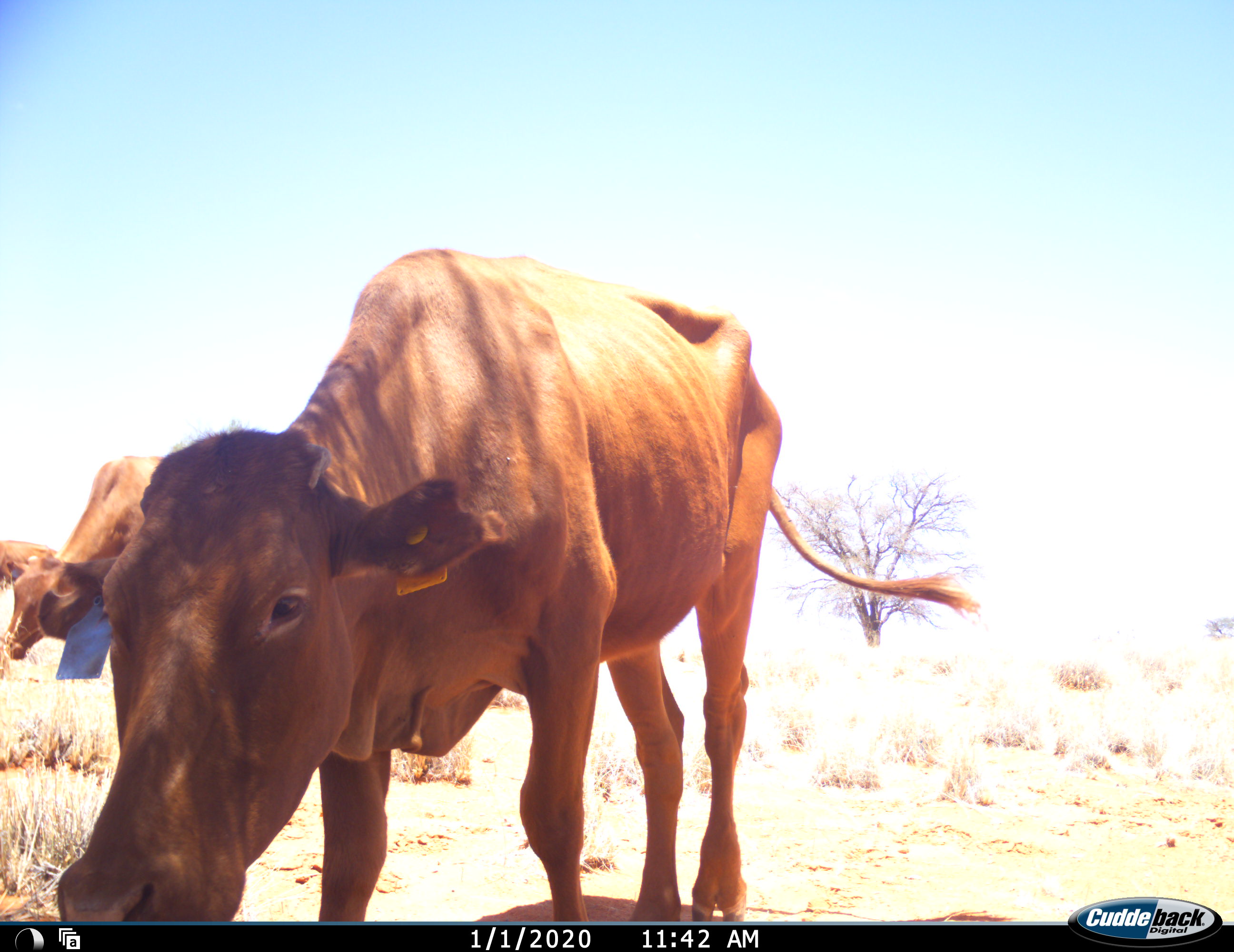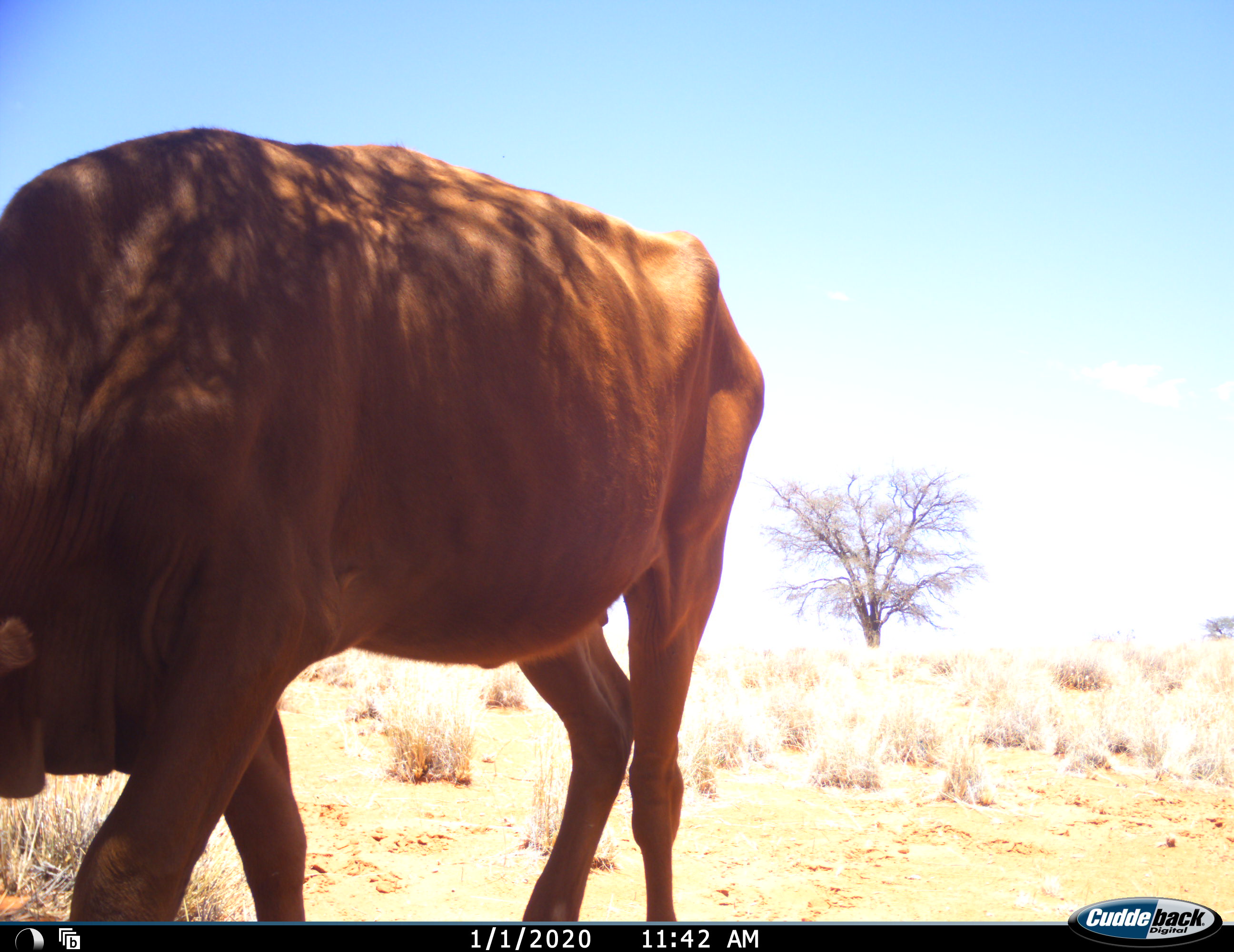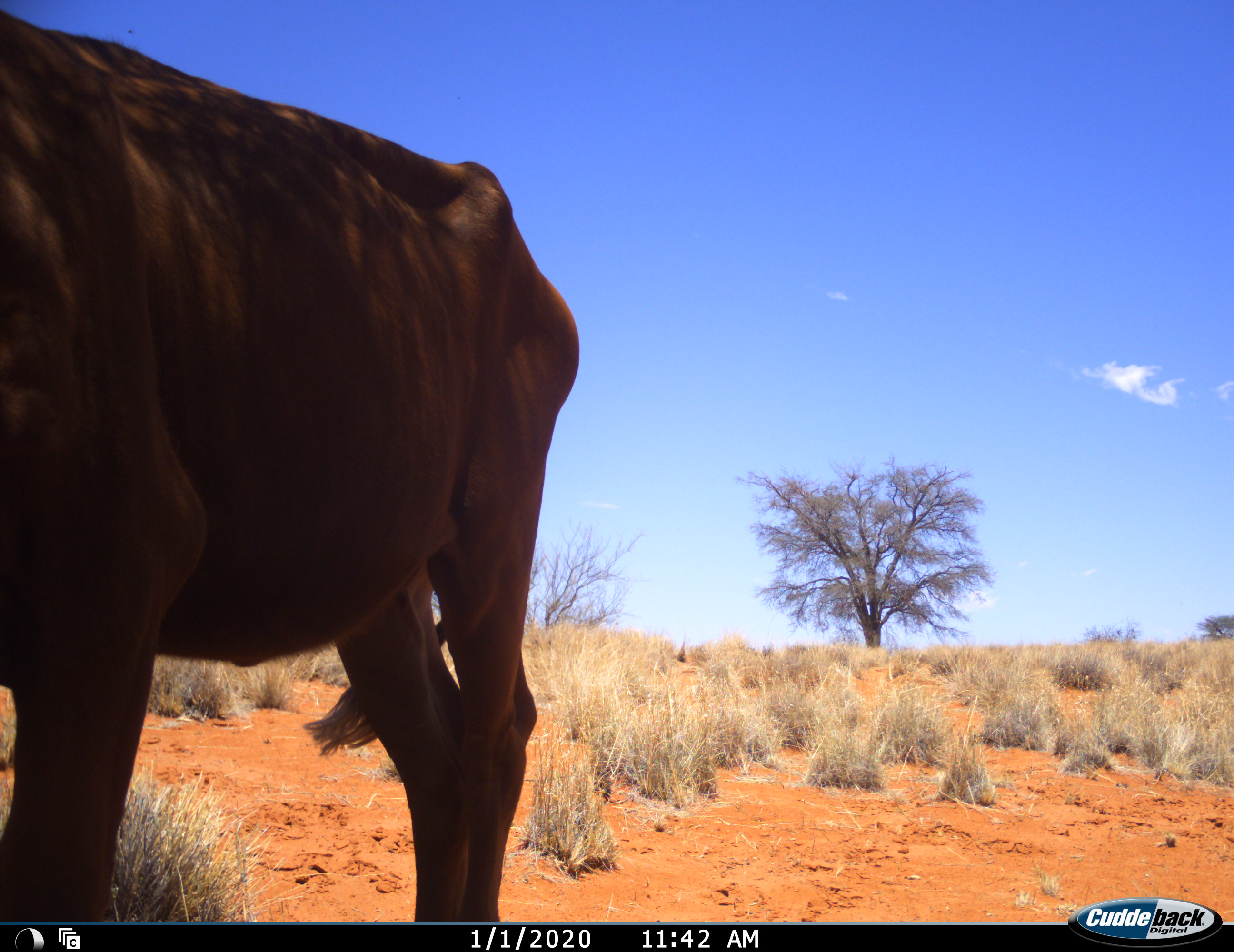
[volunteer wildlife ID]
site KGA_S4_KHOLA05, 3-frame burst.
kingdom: Animalia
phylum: Chordata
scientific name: Vertebrata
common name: domestic animal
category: domesticanimal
Domesticanimal (domestic animal) (Vertebrata), count 3. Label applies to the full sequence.